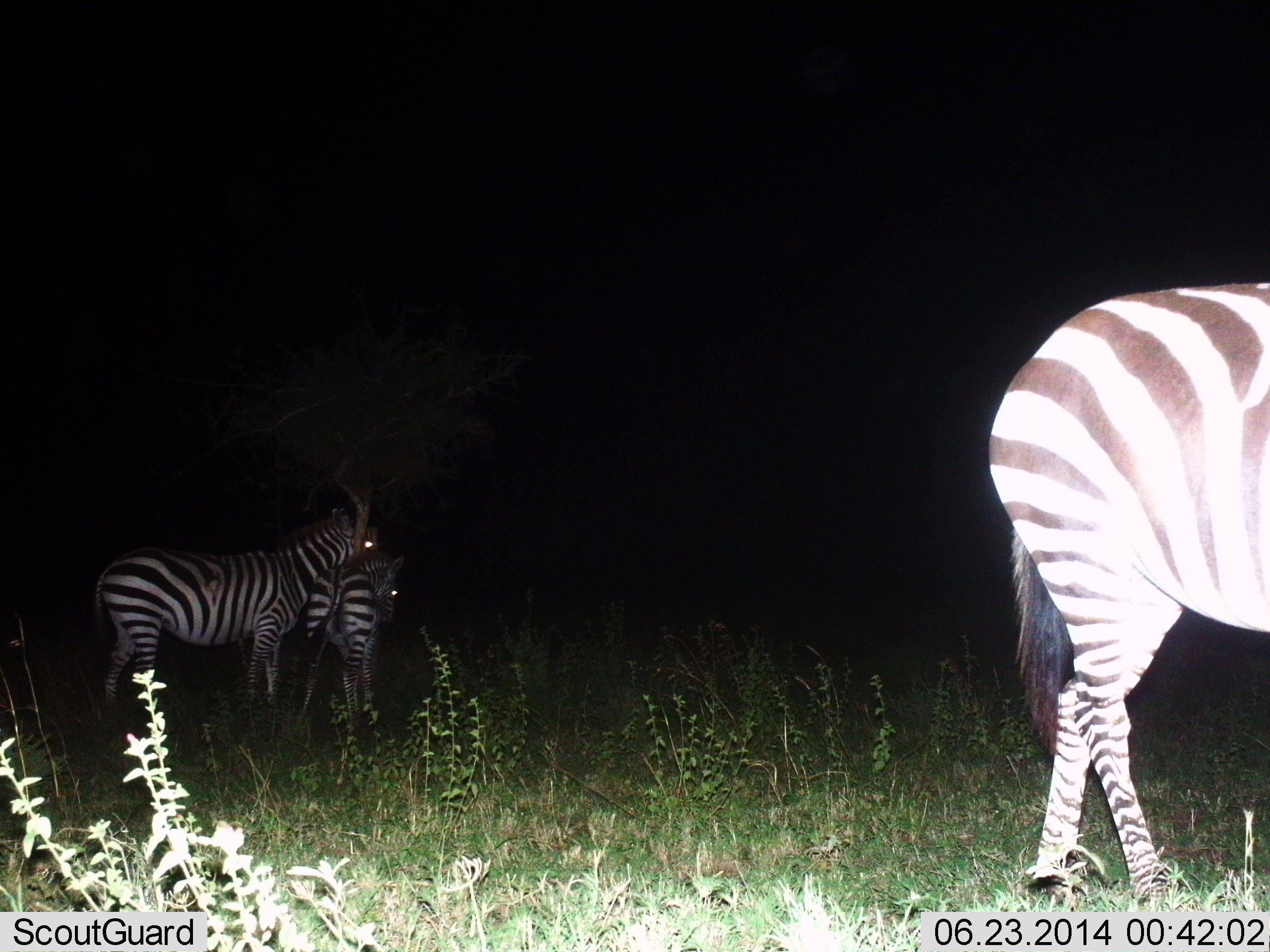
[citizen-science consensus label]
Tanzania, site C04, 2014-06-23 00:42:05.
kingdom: Animalia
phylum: Chordata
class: Mammalia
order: Perissodactyla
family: Equidae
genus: Equus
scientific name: Equus quagga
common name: plains zebra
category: zebra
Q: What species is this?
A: Zebra (plains zebra) (Equus quagga).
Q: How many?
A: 3.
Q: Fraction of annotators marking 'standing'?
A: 100%.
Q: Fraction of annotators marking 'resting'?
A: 0%.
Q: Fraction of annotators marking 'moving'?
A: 30%.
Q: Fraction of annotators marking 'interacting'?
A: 0%.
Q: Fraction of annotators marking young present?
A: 40%.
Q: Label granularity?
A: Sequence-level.